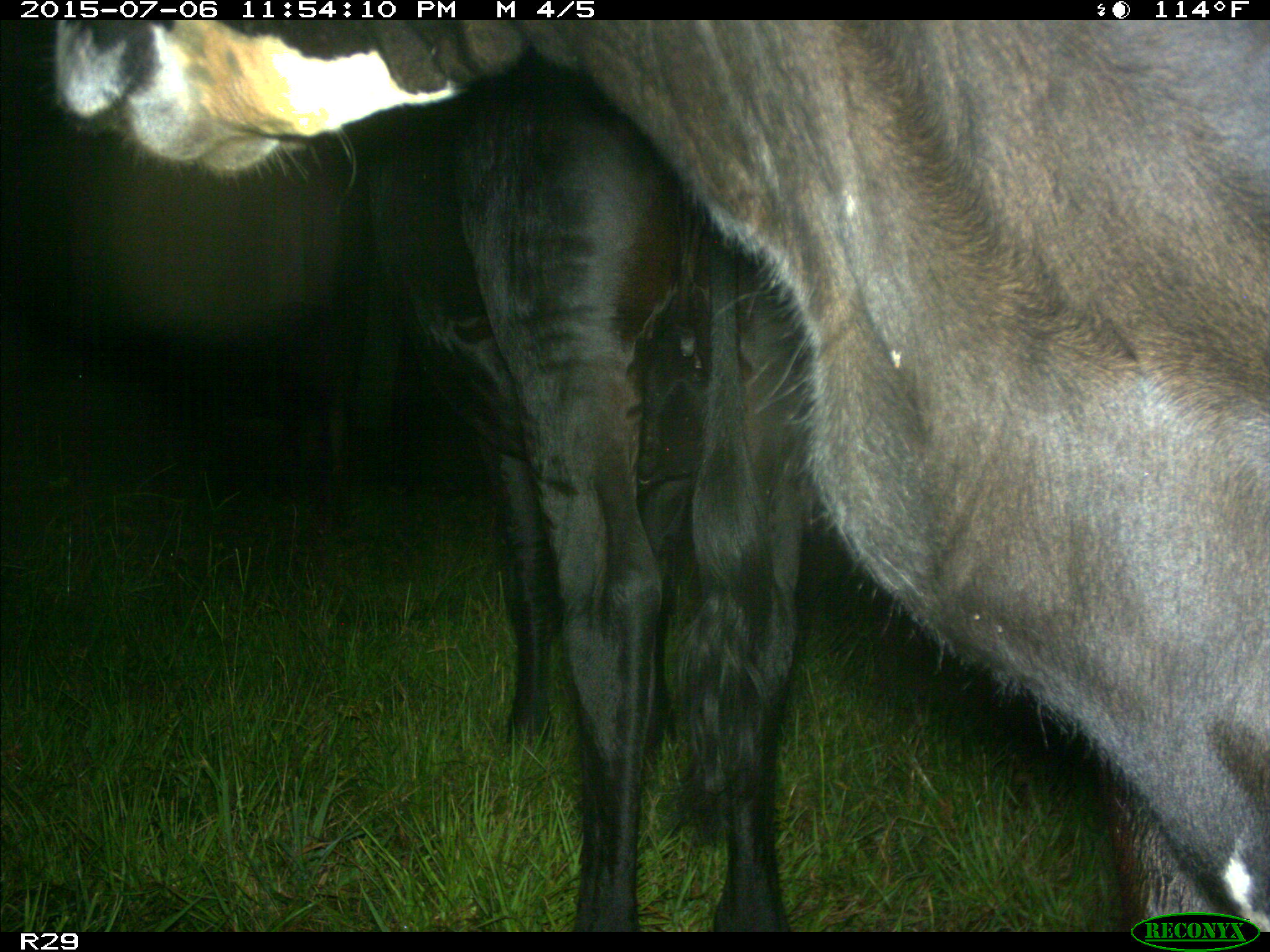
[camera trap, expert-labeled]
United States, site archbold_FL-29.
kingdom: Animalia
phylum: Chordata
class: Mammalia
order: Artiodactyla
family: Bovidae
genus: Bos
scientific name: Bos taurus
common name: domestic cow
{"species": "Bos taurus (domestic cow)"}